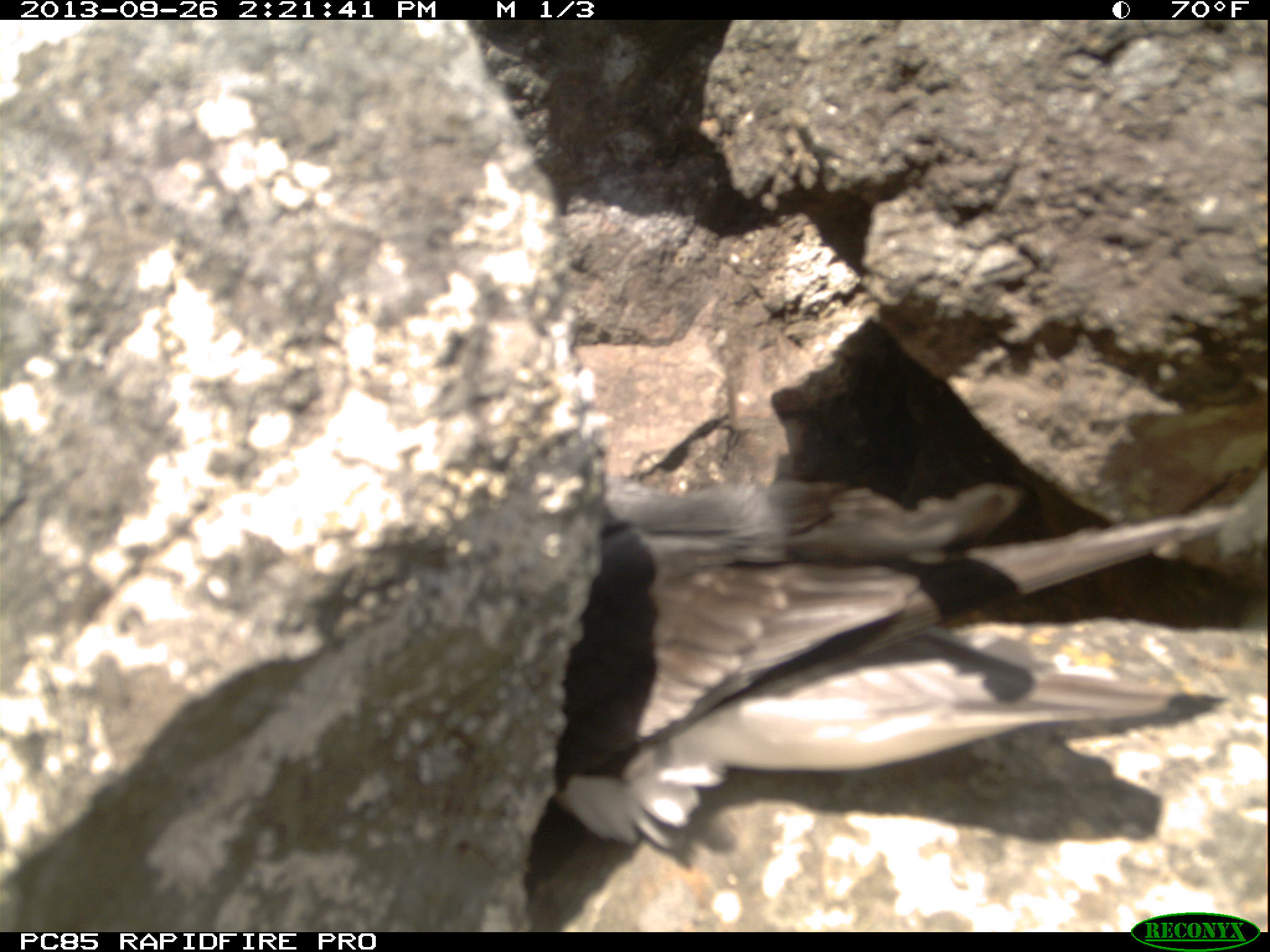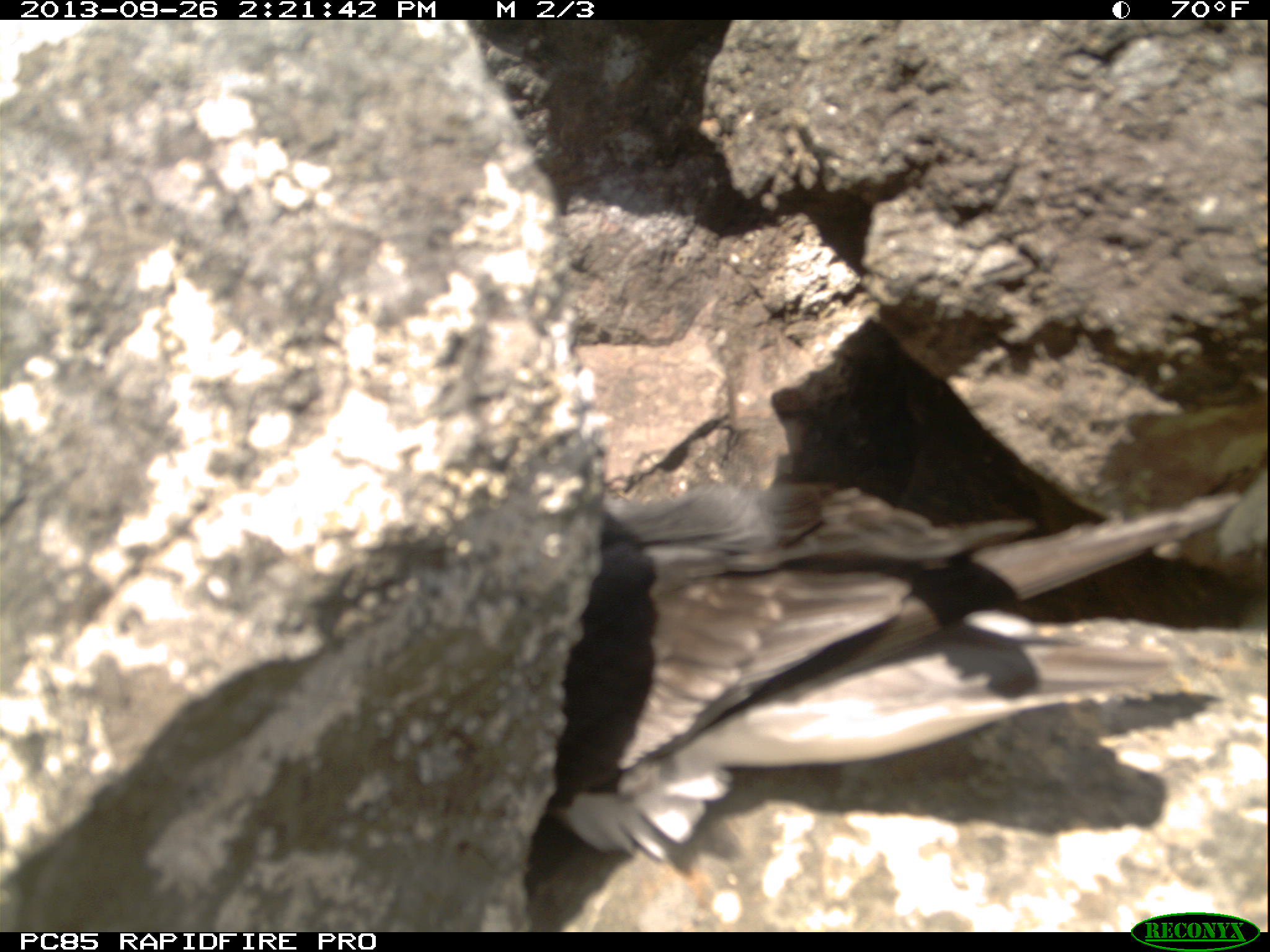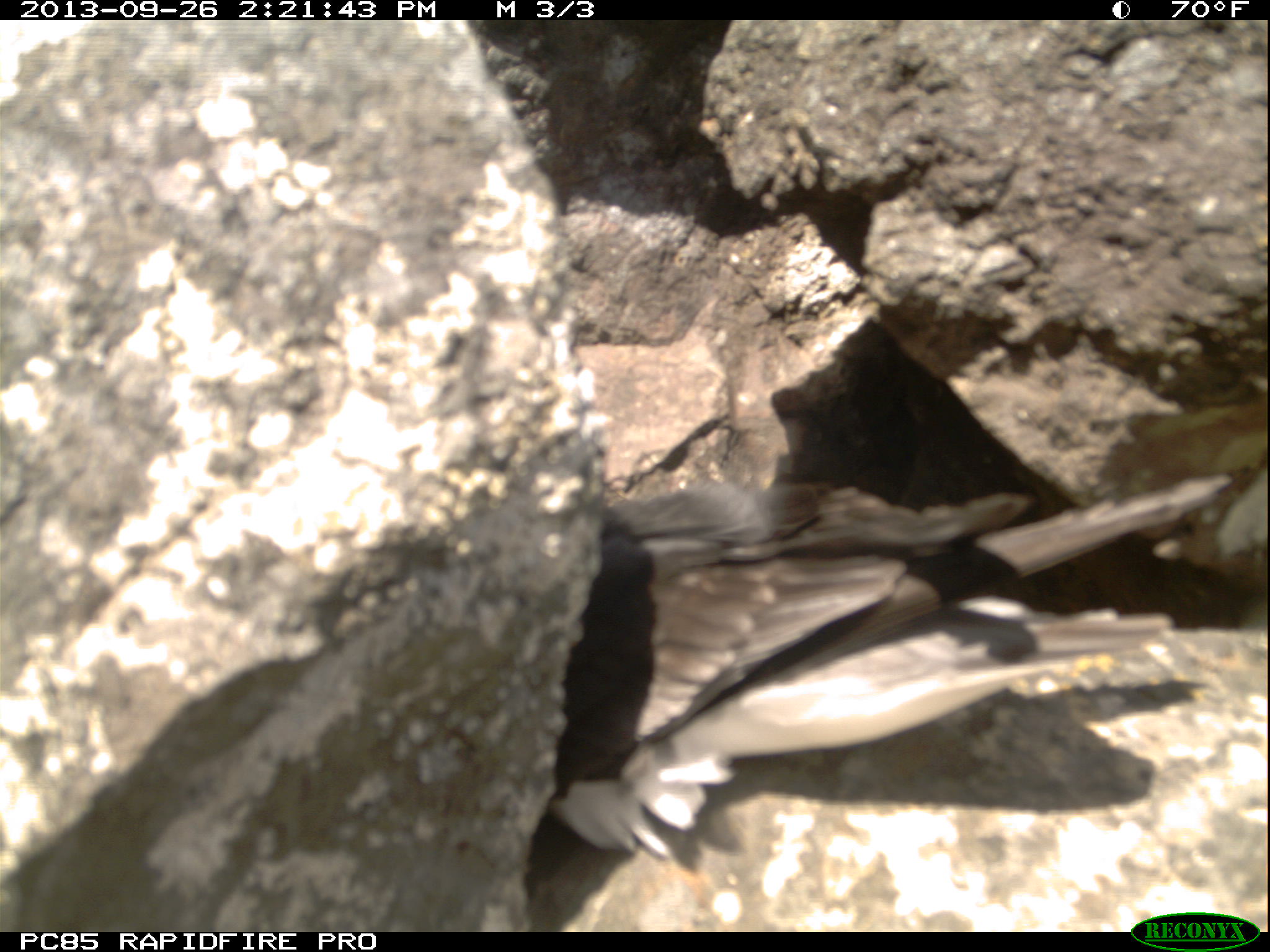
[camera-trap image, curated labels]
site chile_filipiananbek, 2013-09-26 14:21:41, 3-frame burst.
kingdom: Animalia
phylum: Chordata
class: Aves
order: Procellariiformes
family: Procellariidae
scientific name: Procellariidae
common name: petrel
Petrel (Procellariidae).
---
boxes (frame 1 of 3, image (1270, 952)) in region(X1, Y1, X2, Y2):
petrel: region(526, 467, 1208, 923)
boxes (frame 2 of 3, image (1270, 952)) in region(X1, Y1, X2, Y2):
petrel: region(531, 458, 1157, 910)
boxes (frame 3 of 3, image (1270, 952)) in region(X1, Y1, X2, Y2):
petrel: region(527, 444, 1238, 870)